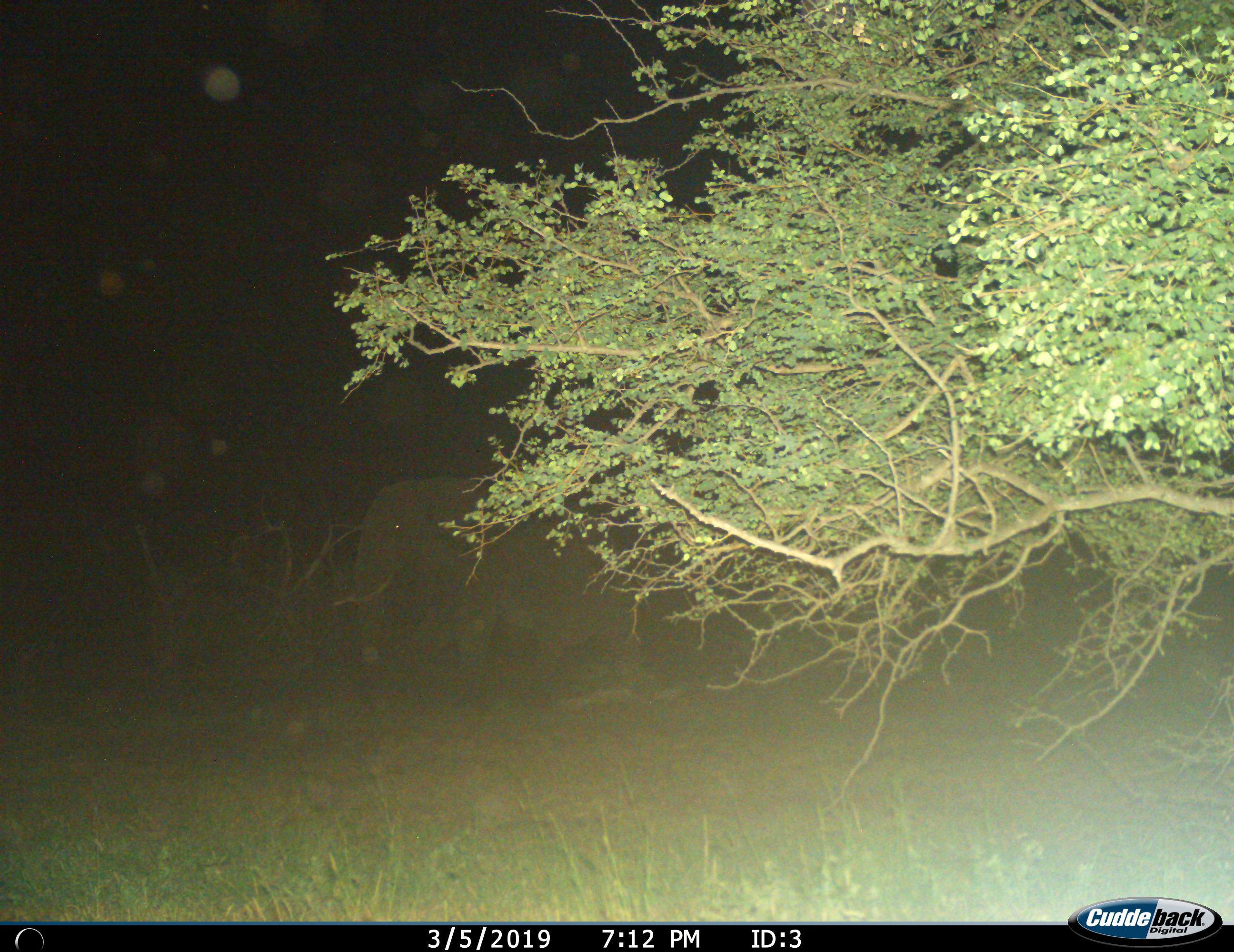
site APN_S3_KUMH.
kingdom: Animalia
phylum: Chordata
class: Mammalia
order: Proboscidea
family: Elephantidae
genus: Loxodonta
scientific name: Loxodonta africana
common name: african bush elephant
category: elephant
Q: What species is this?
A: Elephant (african bush elephant) (Loxodonta africana).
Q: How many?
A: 1.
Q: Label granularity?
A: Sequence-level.